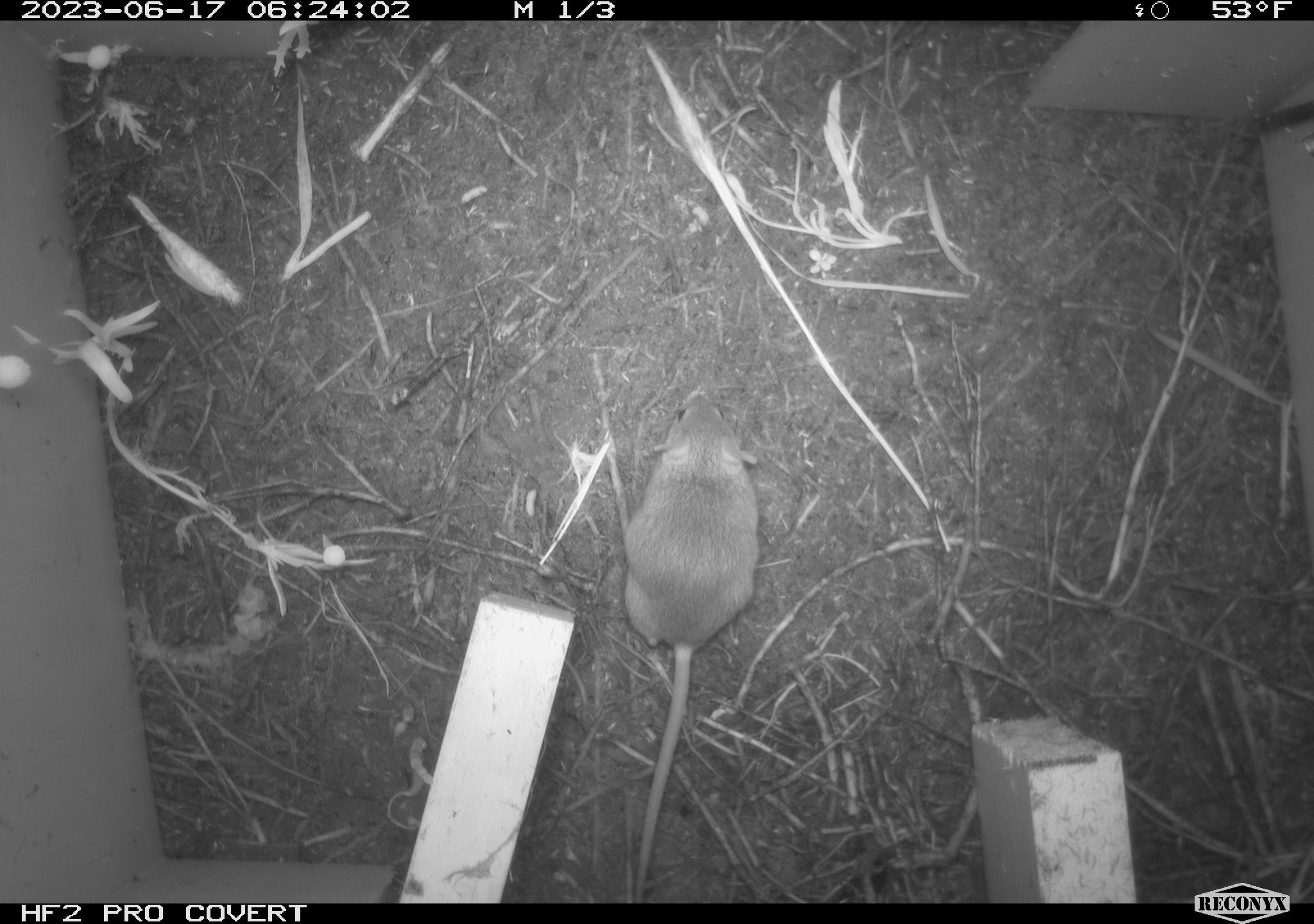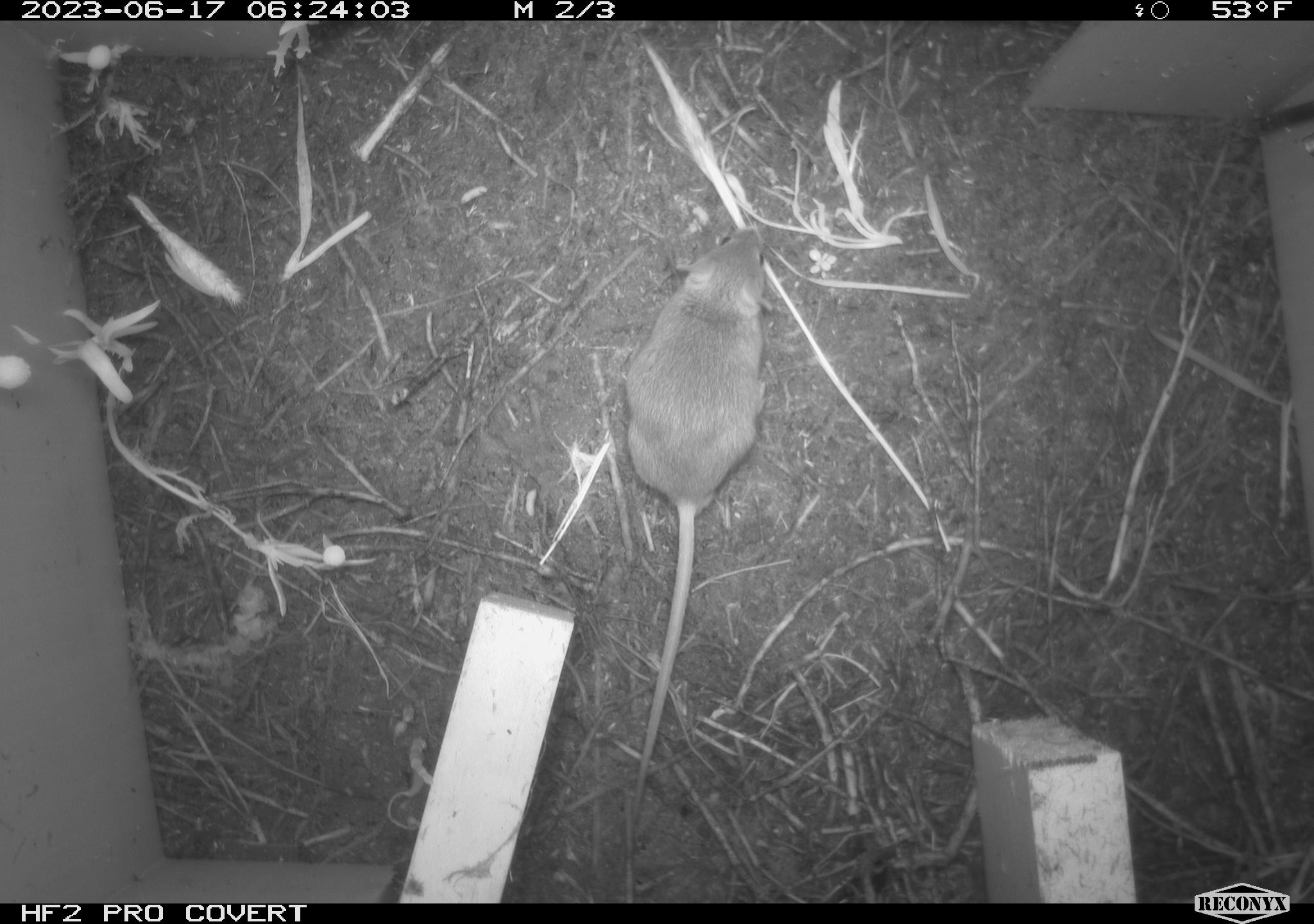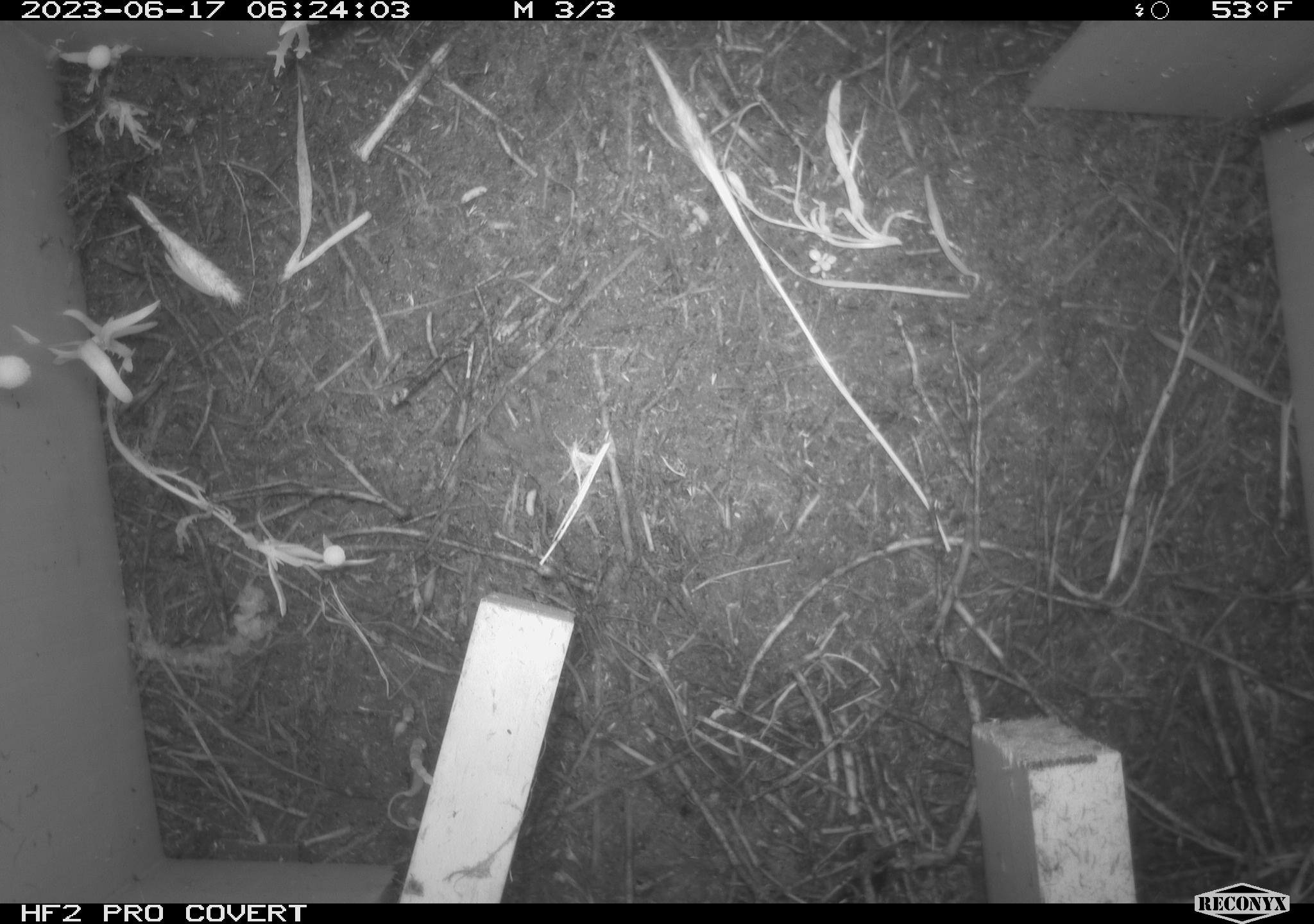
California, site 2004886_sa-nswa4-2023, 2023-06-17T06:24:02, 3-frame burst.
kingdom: Animalia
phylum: Chordata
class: Mammalia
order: Rodentia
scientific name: Rodentia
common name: mouse species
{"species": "mouse species (Rodentia)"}